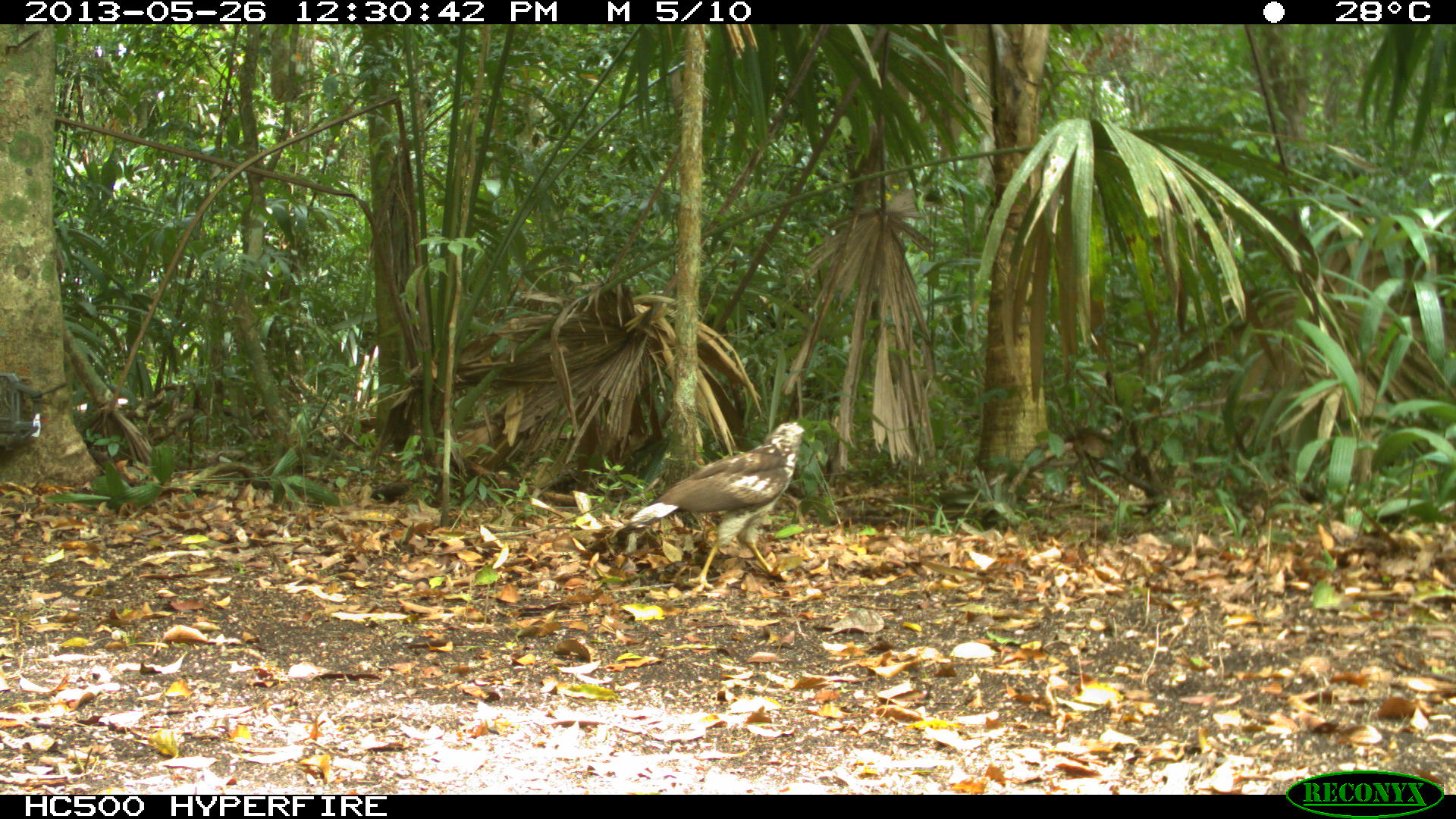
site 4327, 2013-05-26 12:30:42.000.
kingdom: Animalia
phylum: Chordata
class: Aves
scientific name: Aves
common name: birds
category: unknown raptor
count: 1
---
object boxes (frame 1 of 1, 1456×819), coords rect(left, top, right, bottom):
unknown raptor: rect(619, 421, 810, 593)